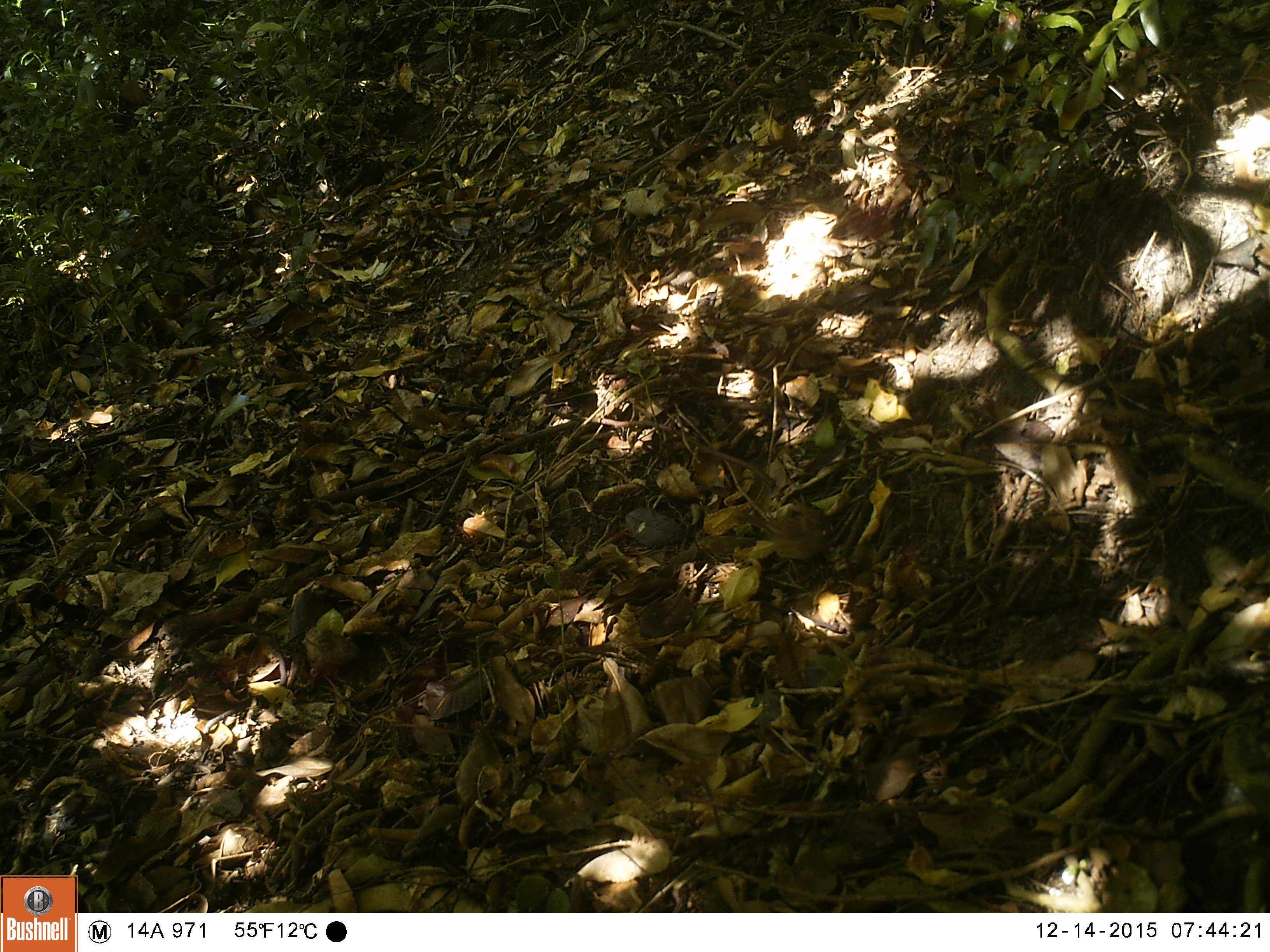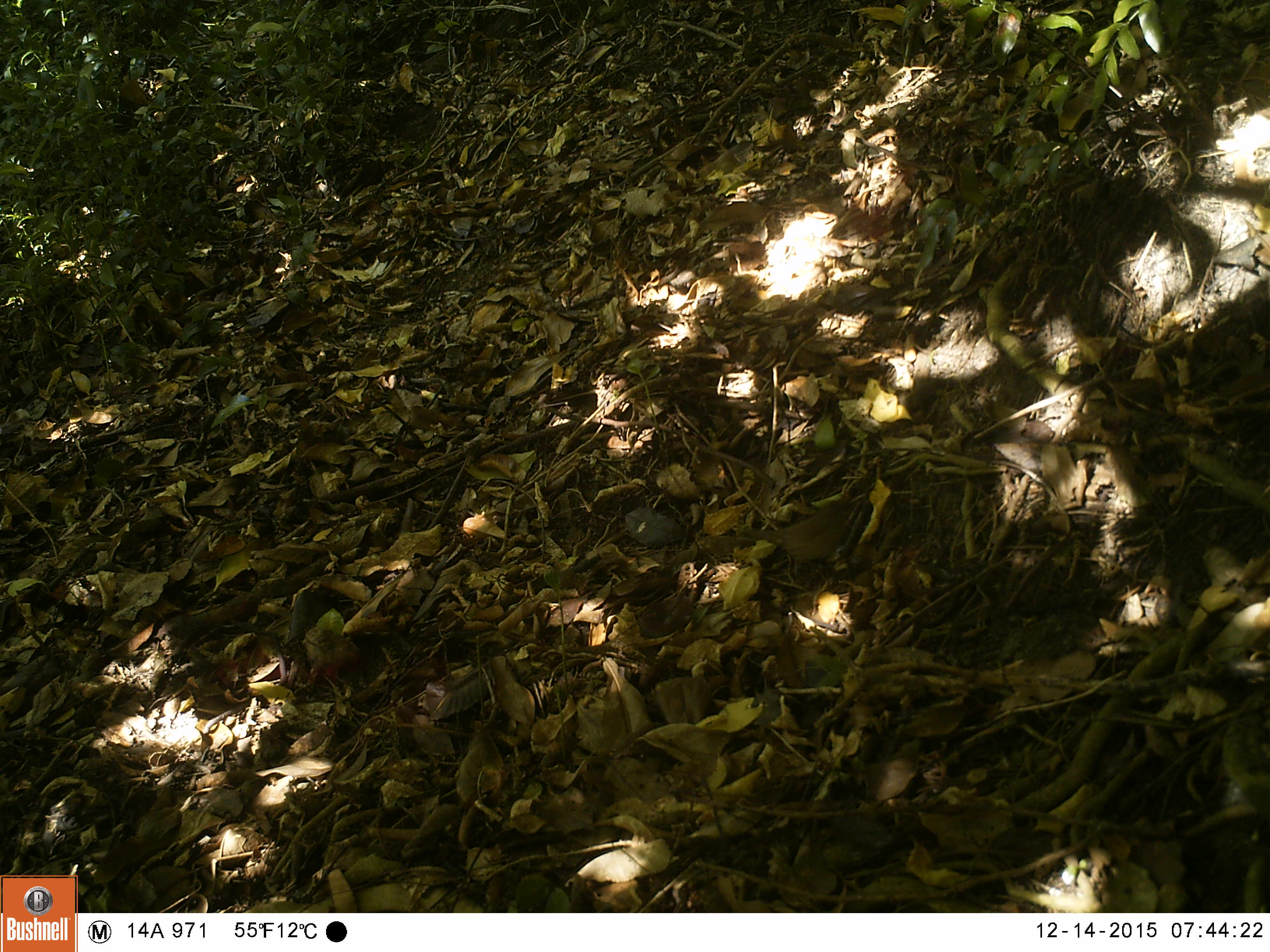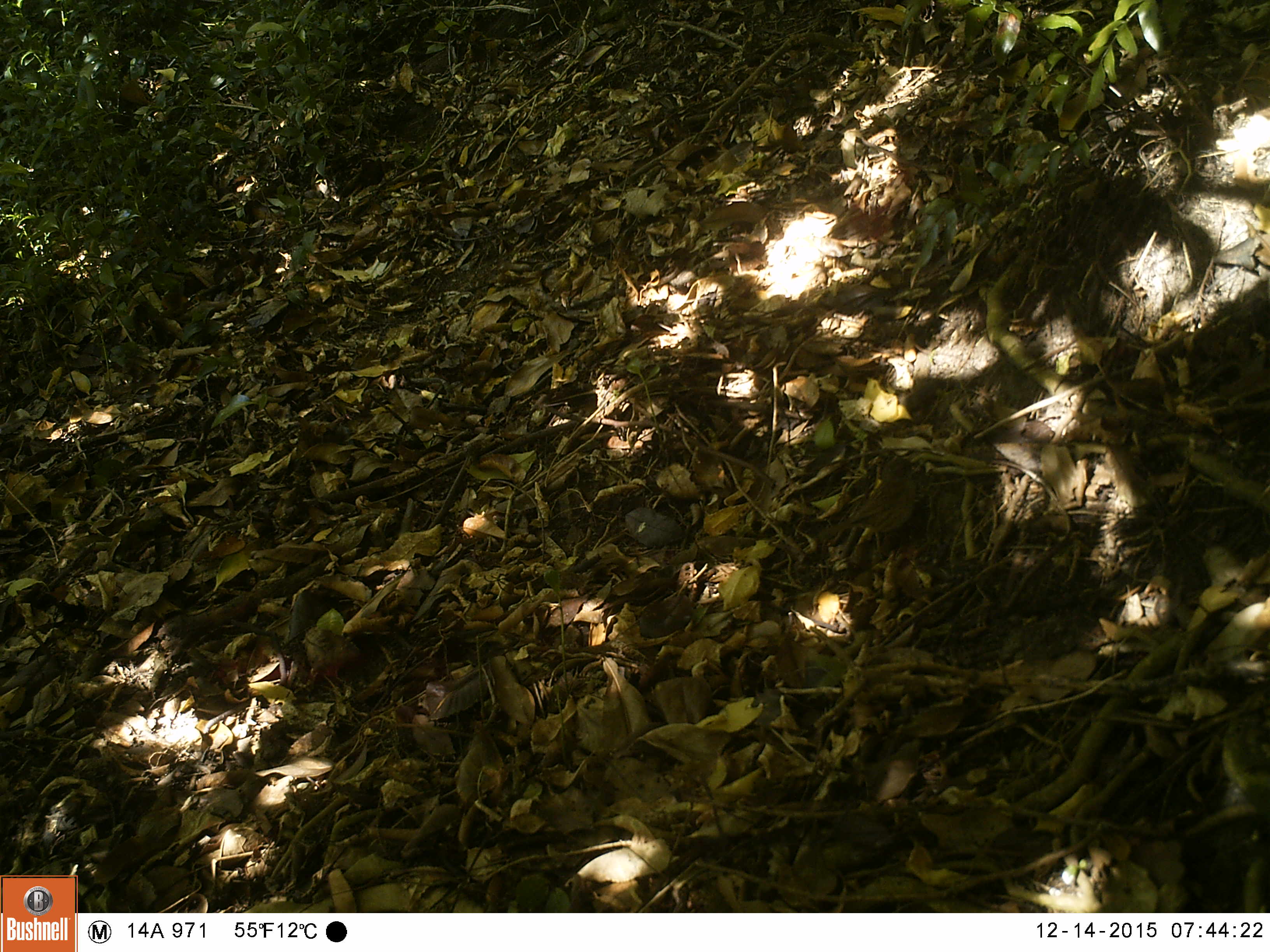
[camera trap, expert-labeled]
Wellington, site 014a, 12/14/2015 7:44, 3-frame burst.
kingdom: Animalia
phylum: Chordata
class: Aves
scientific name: Aves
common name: bird